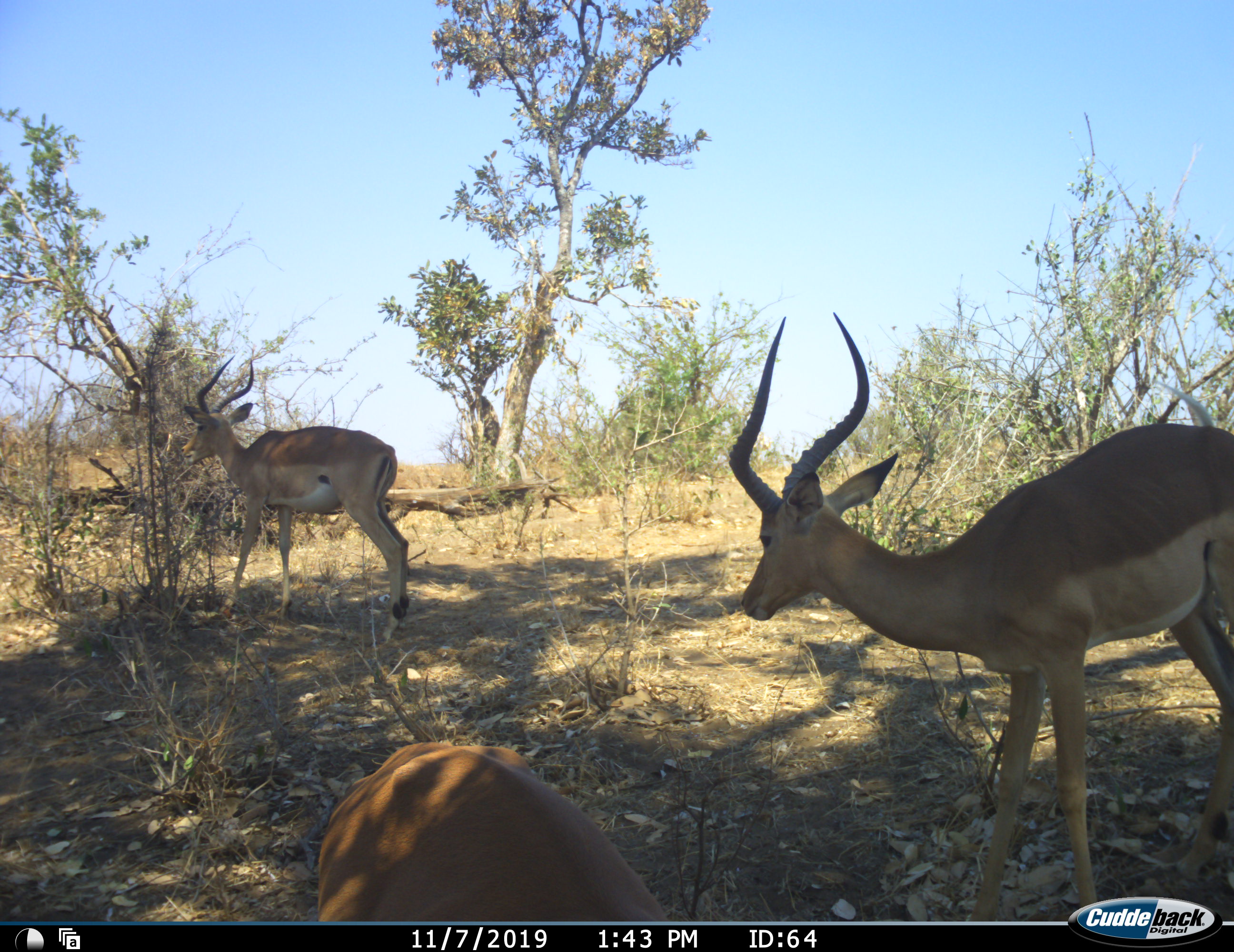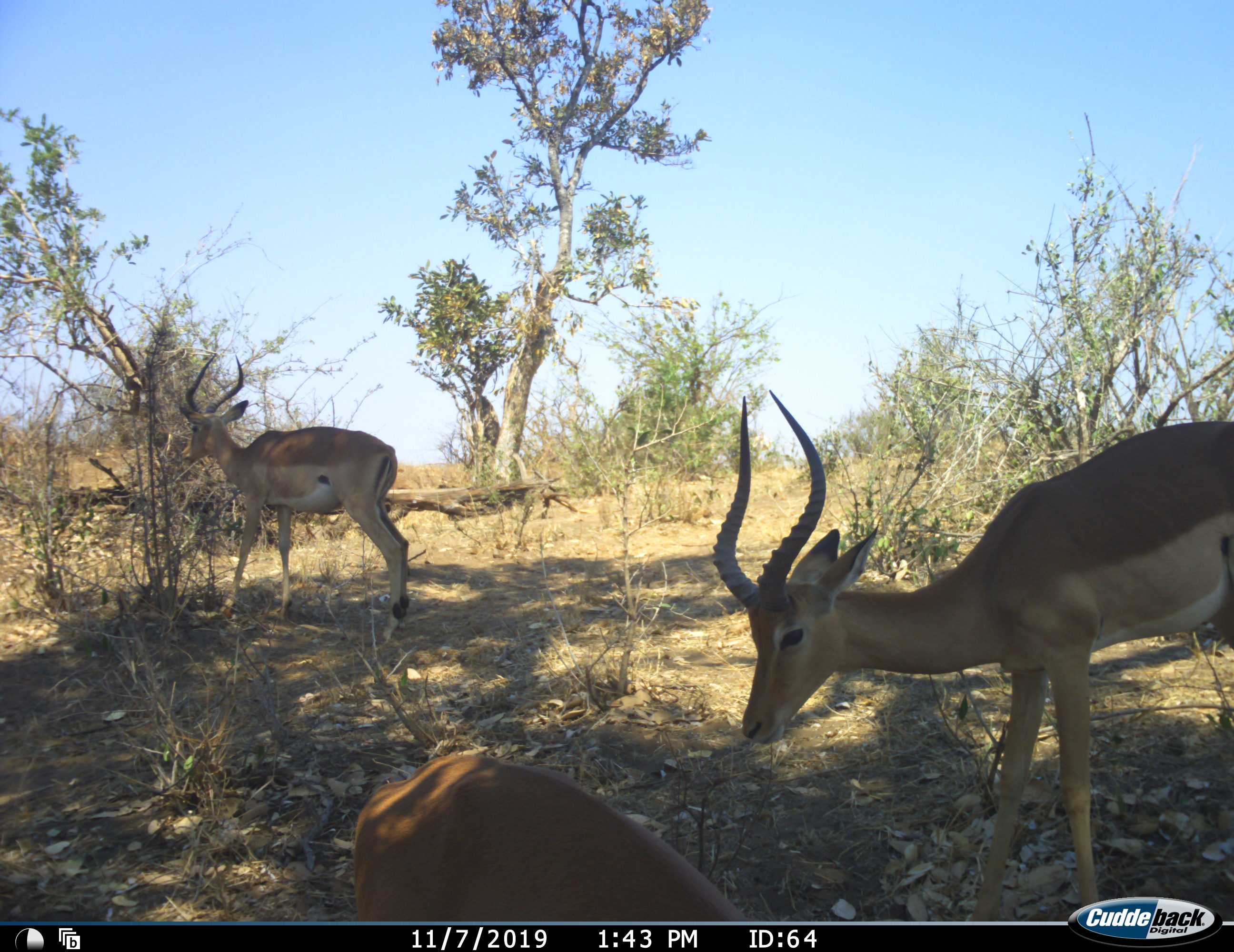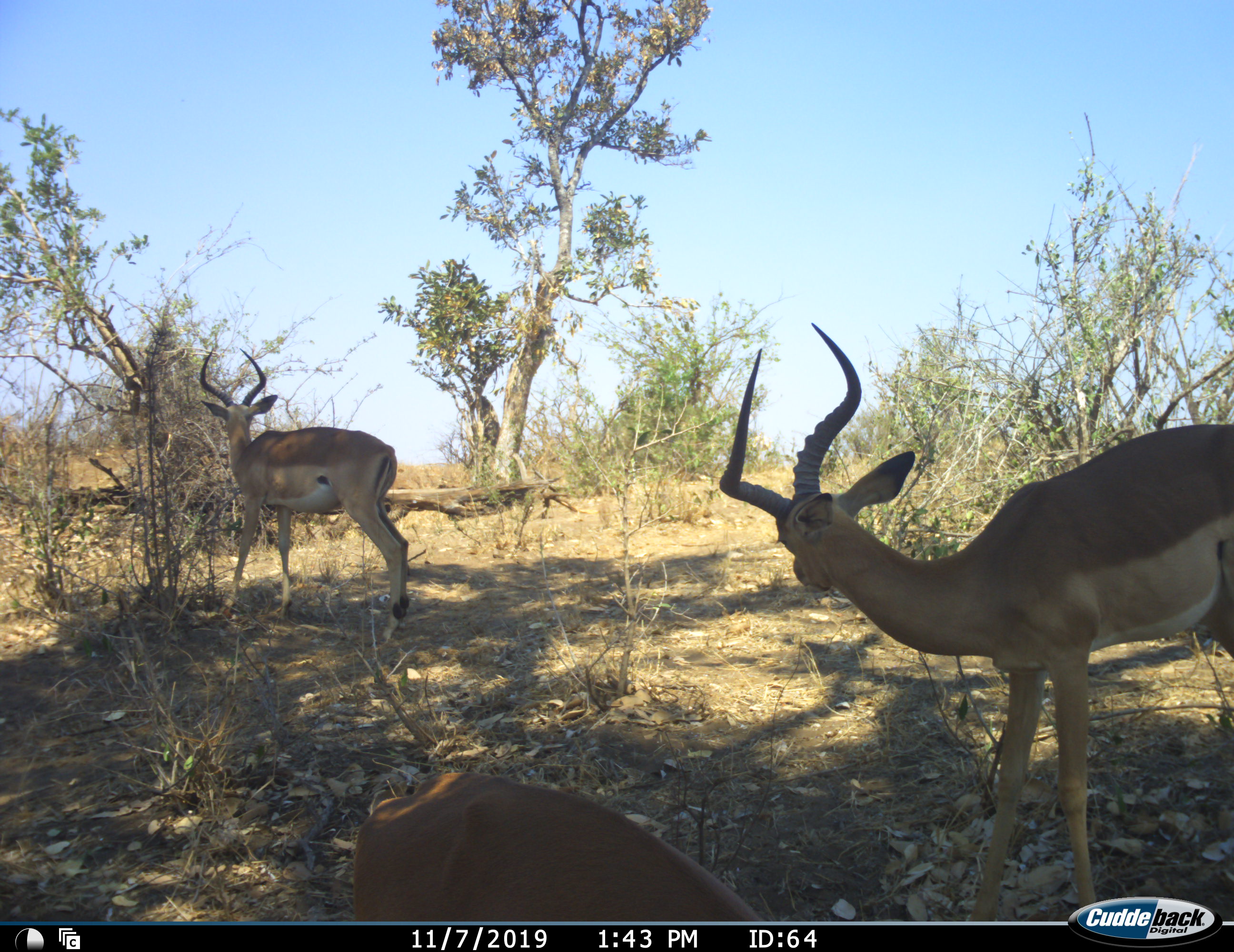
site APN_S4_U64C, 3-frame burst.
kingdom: Animalia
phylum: Chordata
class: Mammalia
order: Artiodactyla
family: Bovidae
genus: Aepyceros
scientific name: Aepyceros melampus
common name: impala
Impala (Aepyceros melampus), count 3. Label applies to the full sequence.